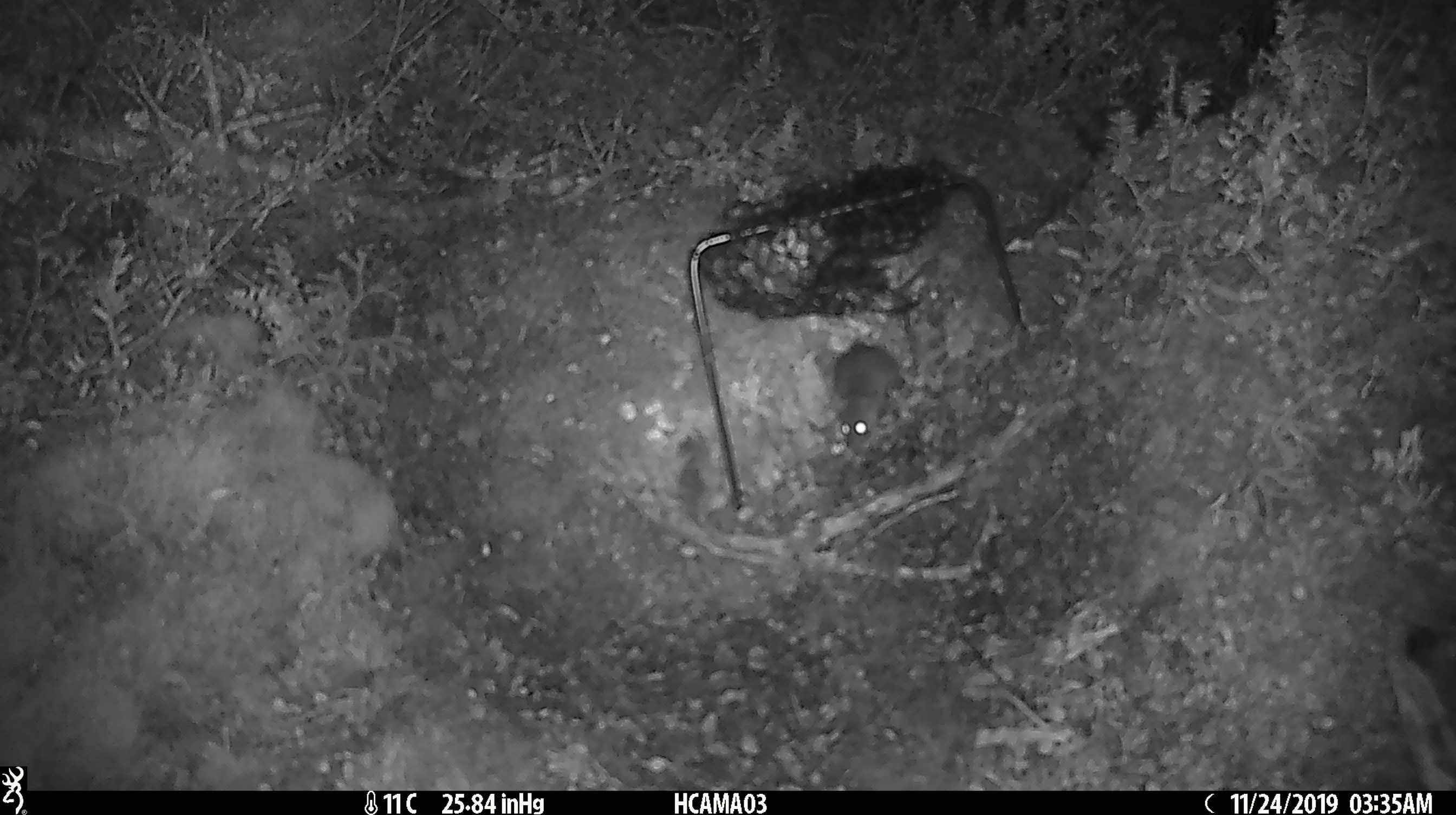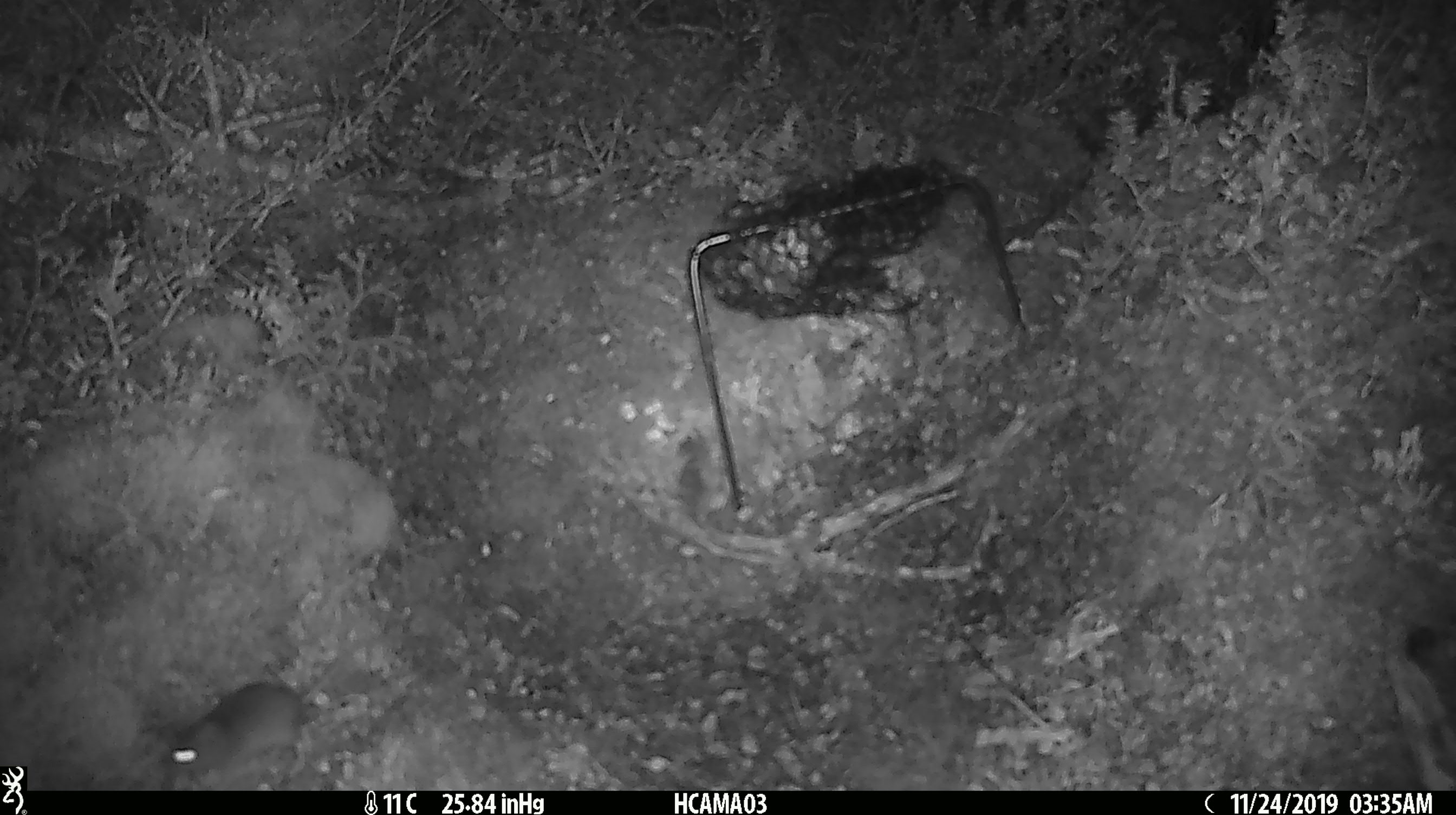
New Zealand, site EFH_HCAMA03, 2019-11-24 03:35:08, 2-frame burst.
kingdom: Animalia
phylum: Chordata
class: Mammalia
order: Rodentia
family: Muridae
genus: Mus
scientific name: Mus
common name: mouse